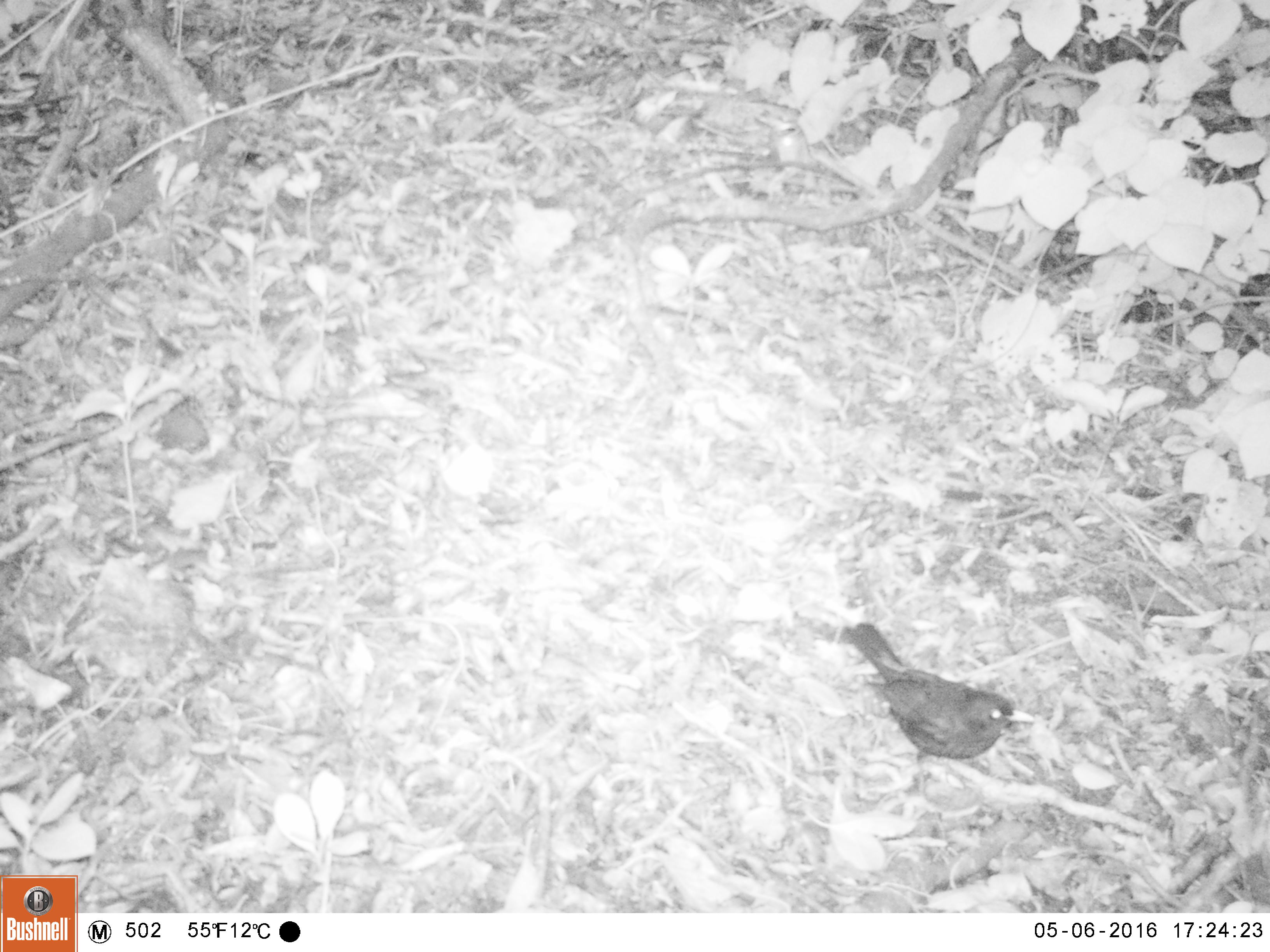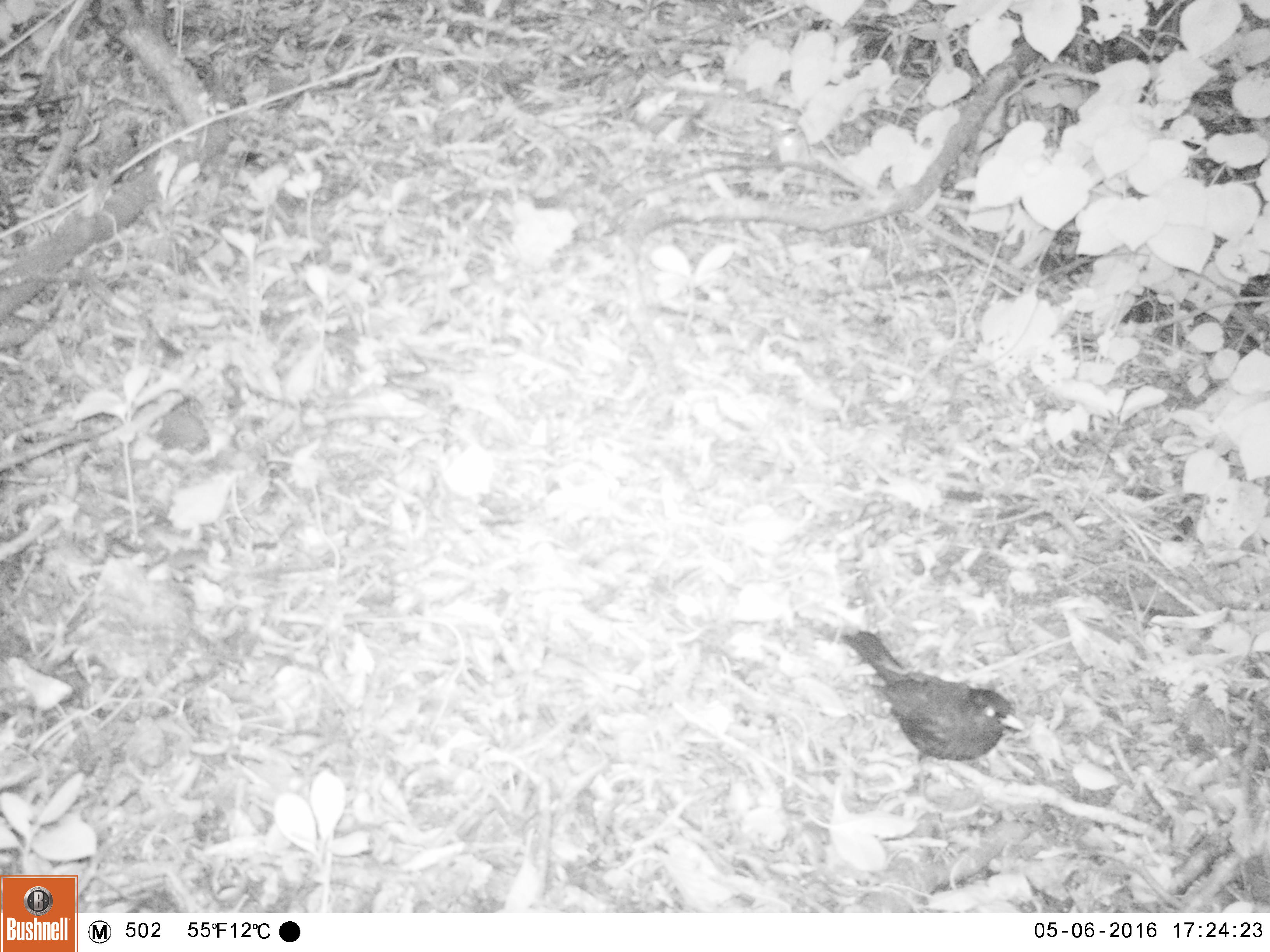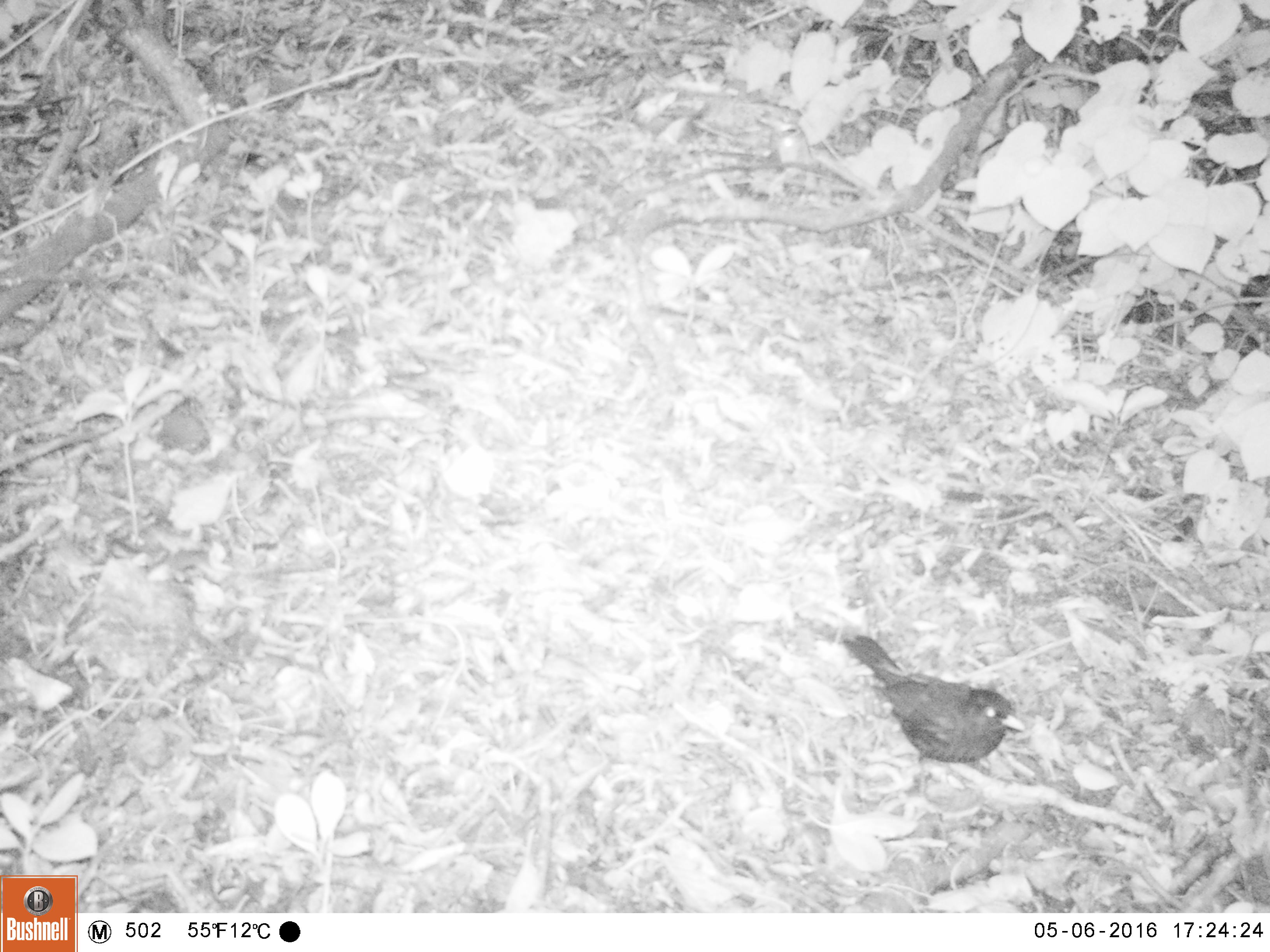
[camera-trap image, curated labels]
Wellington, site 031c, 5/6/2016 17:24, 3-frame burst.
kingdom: Animalia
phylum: Chordata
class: Aves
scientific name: Aves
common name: bird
Bird (Aves).